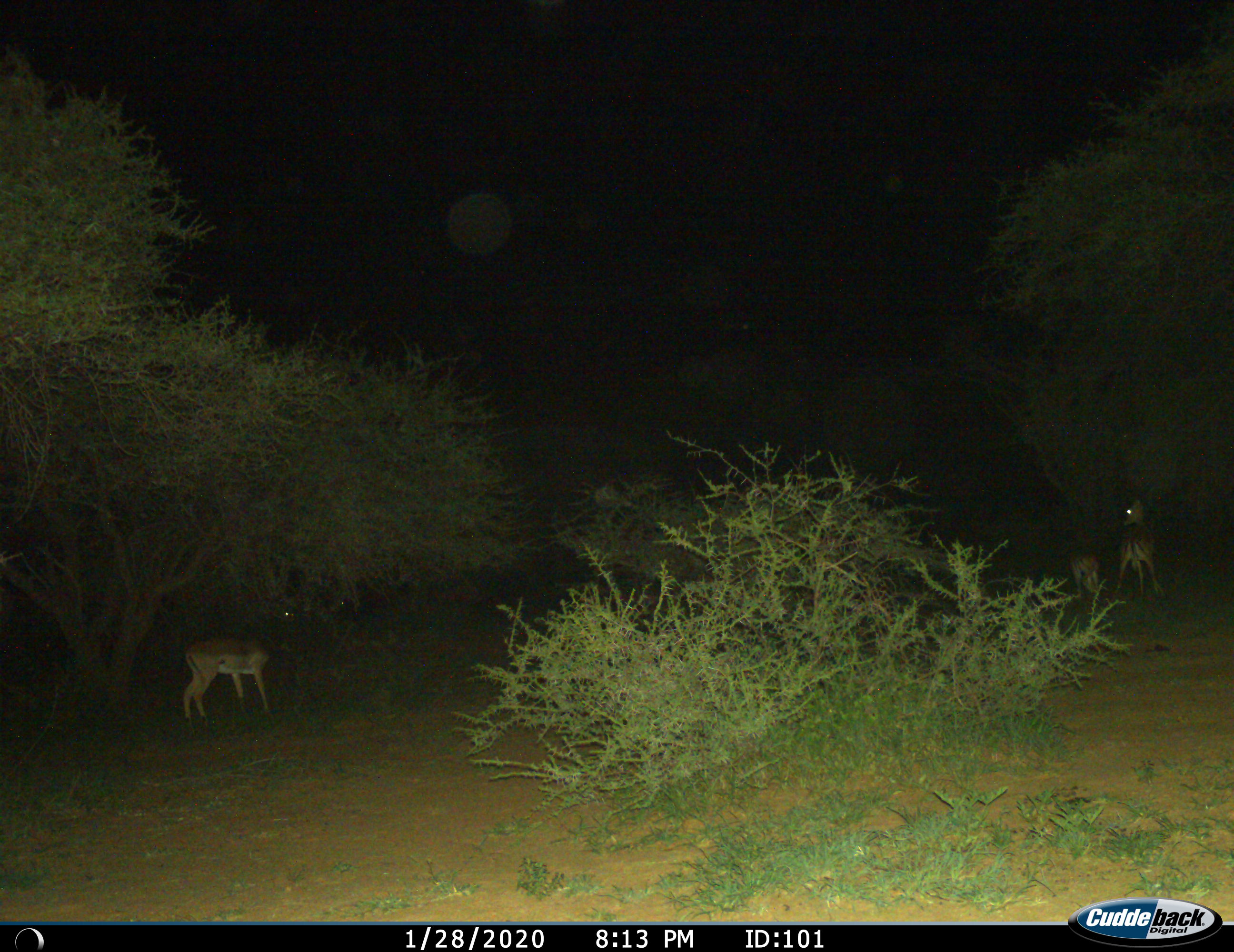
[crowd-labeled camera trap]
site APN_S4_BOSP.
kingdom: Animalia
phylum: Chordata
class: Mammalia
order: Artiodactyla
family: Bovidae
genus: Aepyceros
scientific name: Aepyceros melampus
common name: impala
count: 3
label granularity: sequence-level